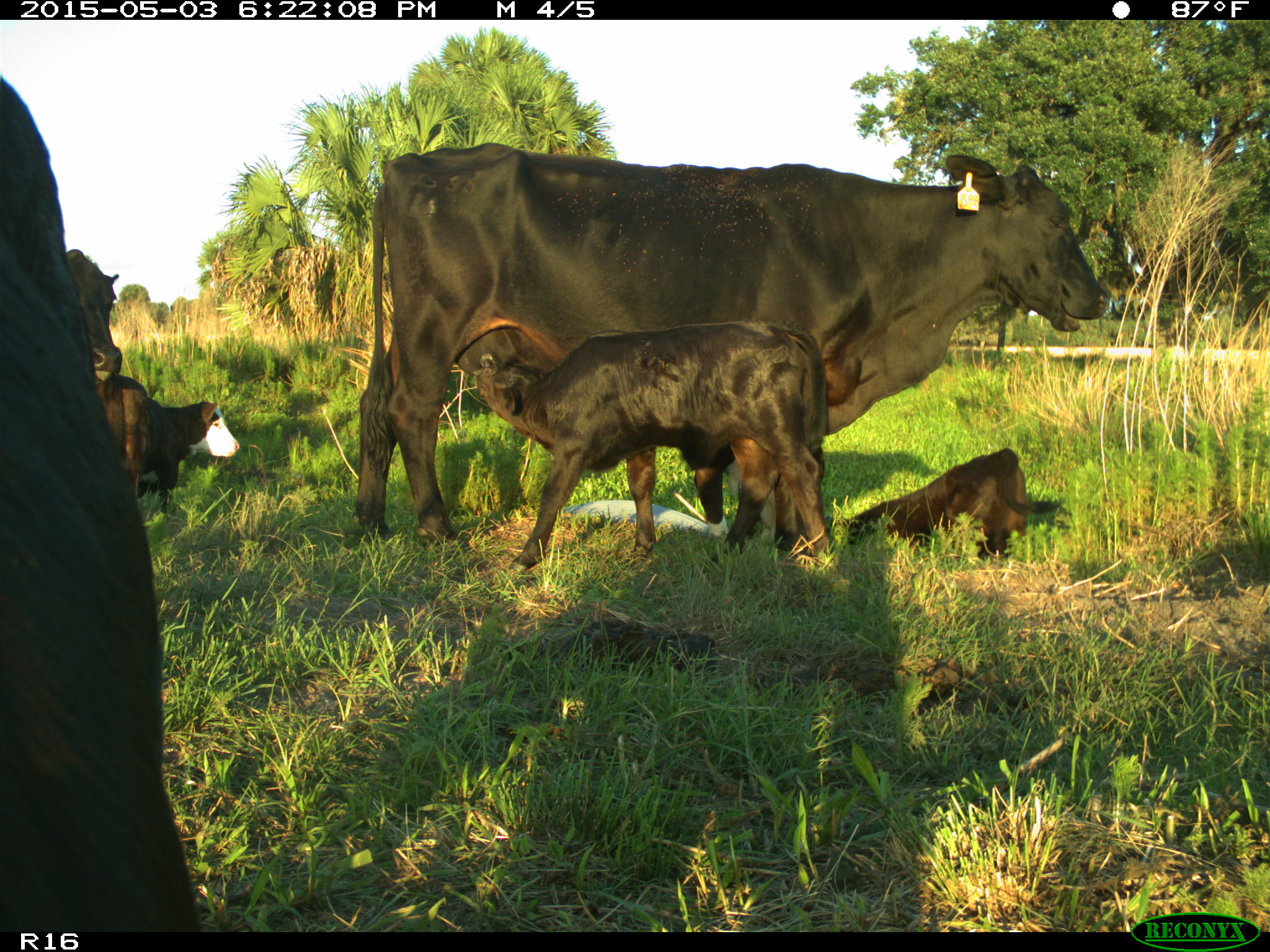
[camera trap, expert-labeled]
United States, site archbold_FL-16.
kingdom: Animalia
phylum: Chordata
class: Mammalia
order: Artiodactyla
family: Bovidae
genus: Bos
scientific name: Bos taurus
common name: domestic cow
Bos taurus (domestic cow).